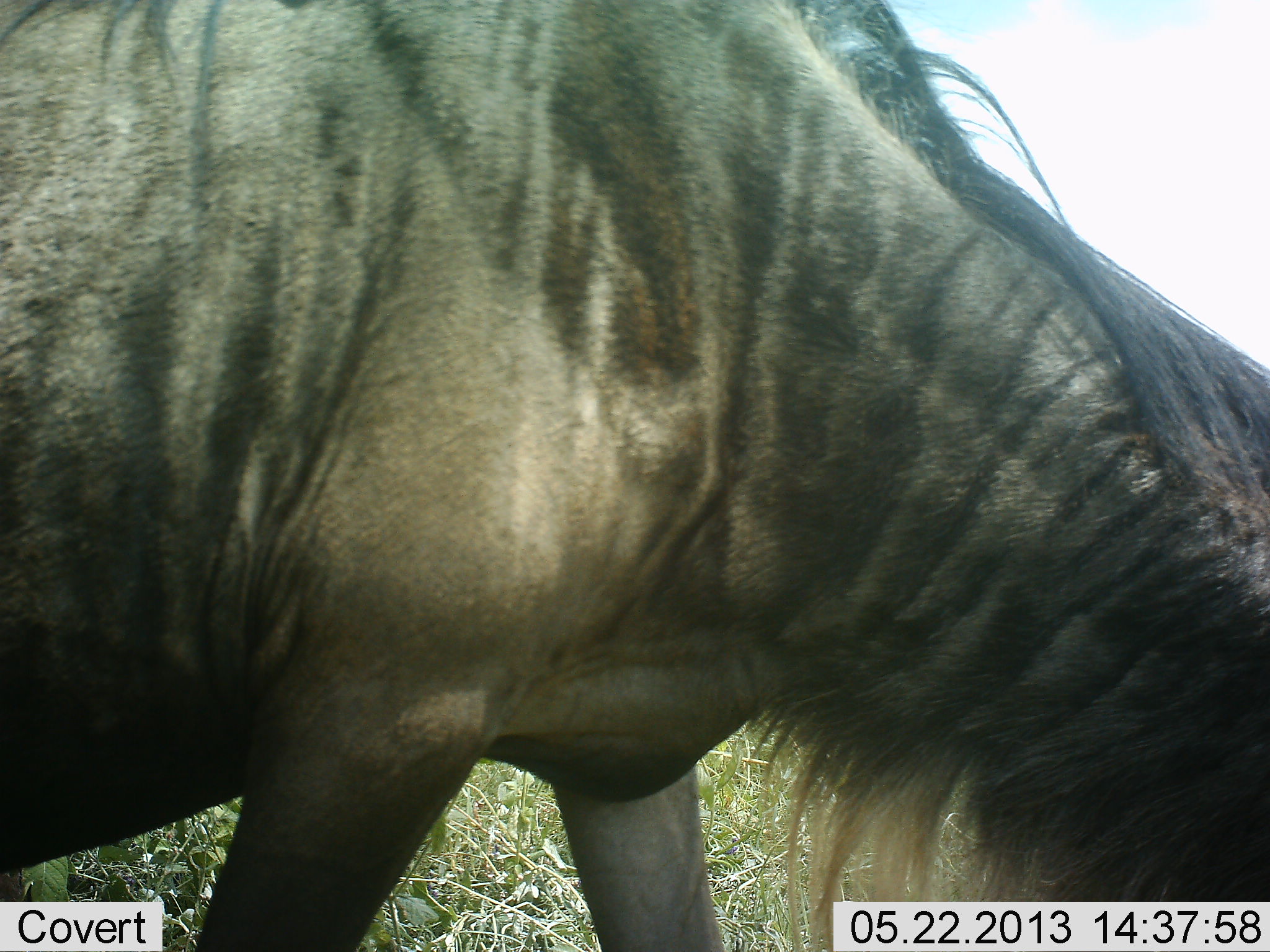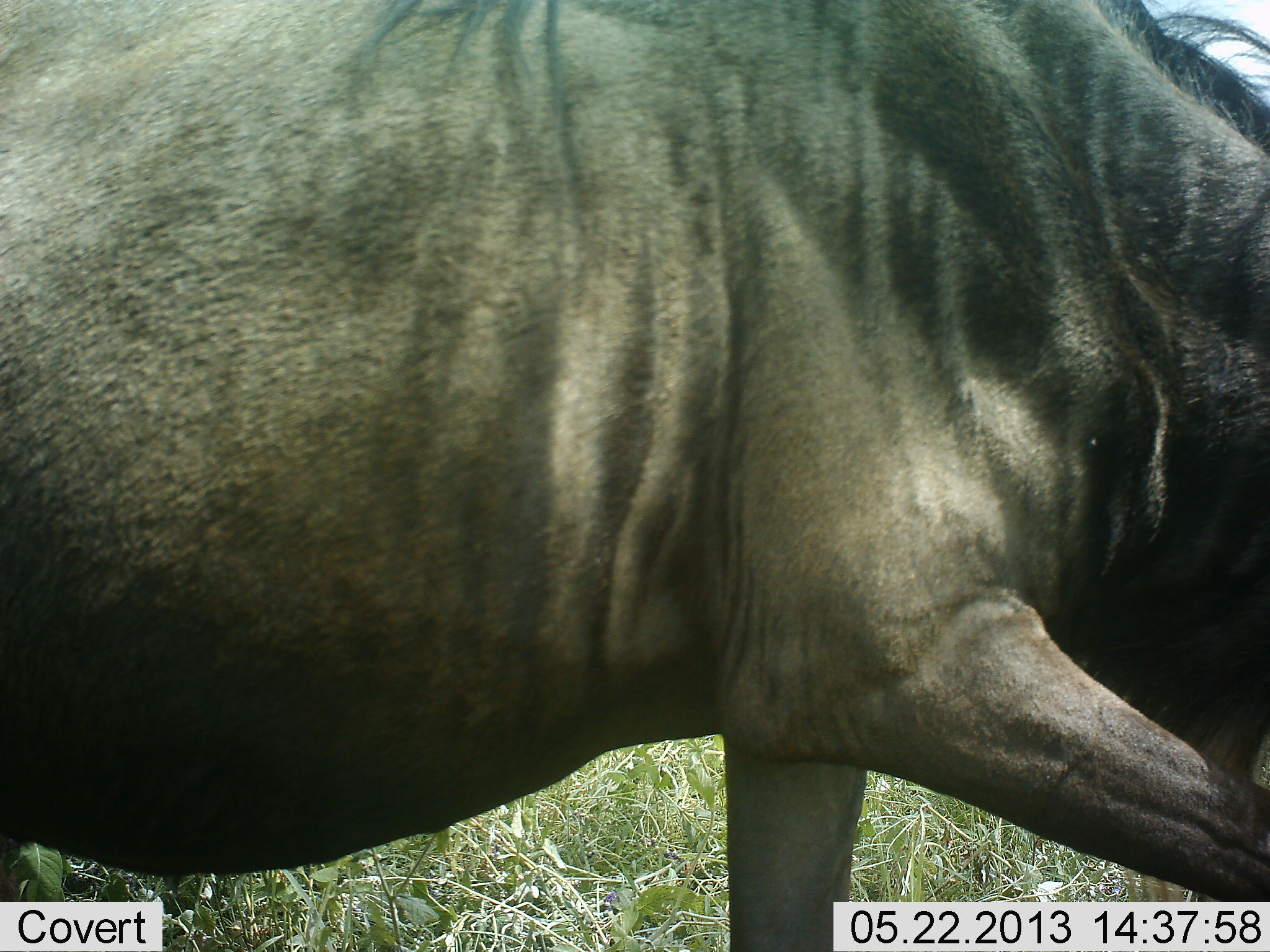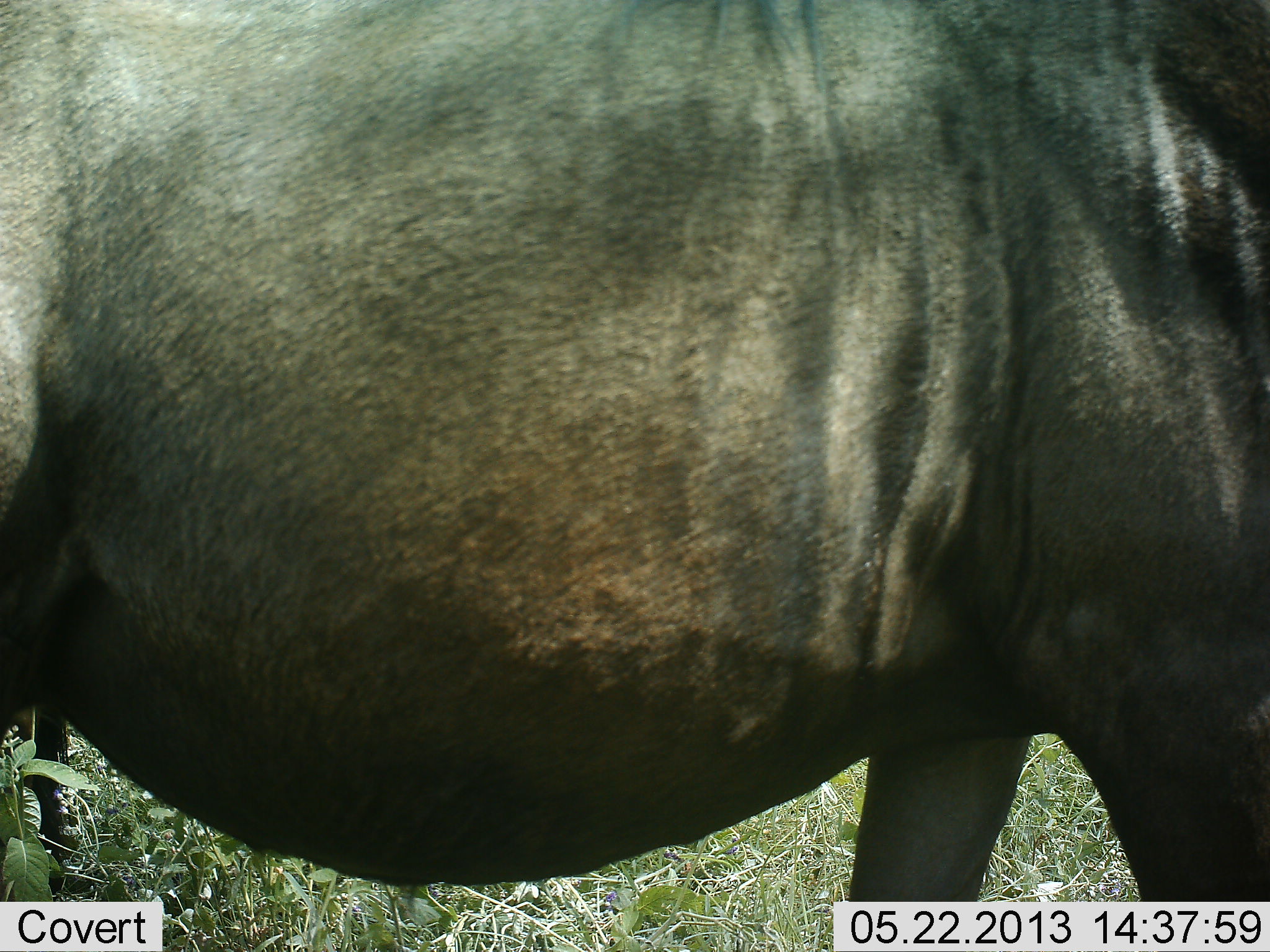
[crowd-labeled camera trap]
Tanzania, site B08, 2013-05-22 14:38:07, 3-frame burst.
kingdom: Animalia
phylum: Chordata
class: Mammalia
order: Artiodactyla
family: Bovidae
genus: Connochaetes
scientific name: Connochaetes taurinus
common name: blue wildebeest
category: wildebeest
Wildebeest (blue wildebeest) (Connochaetes taurinus), count 1. Behavior (volunteer vote fractions): standing 0%, resting 0%, moving 90%, interacting 0%. Young present (vote fraction): 0%. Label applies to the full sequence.